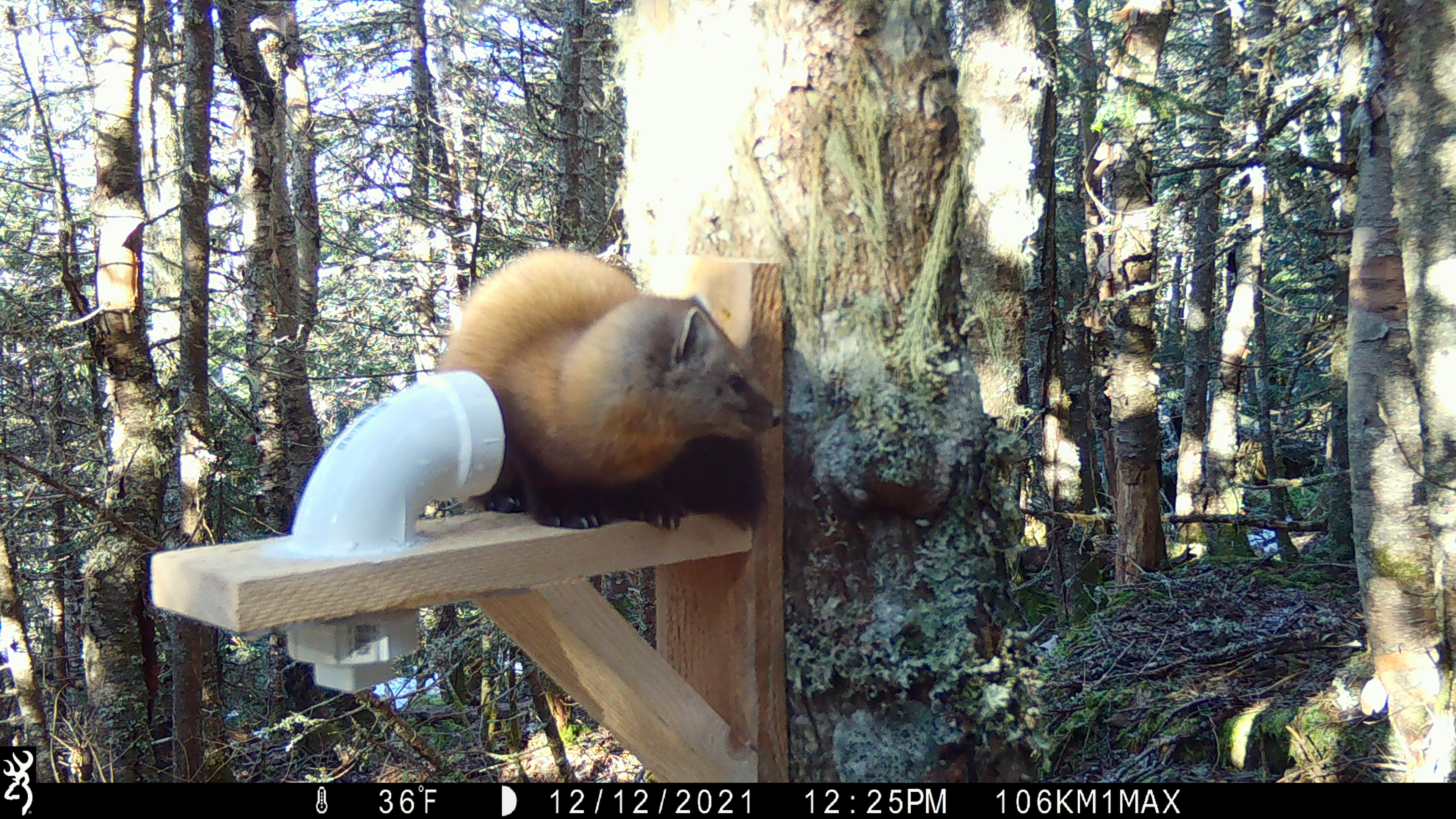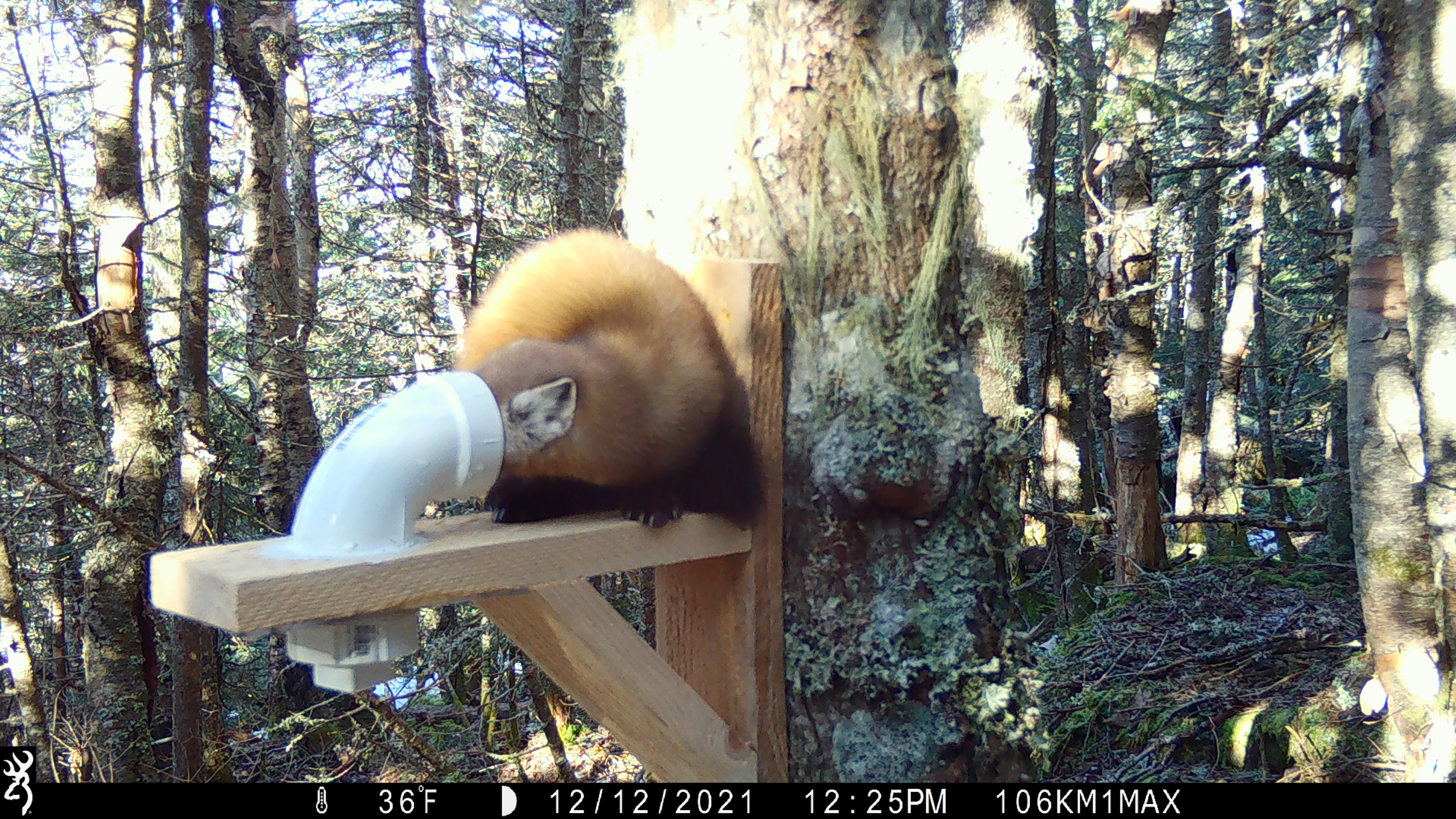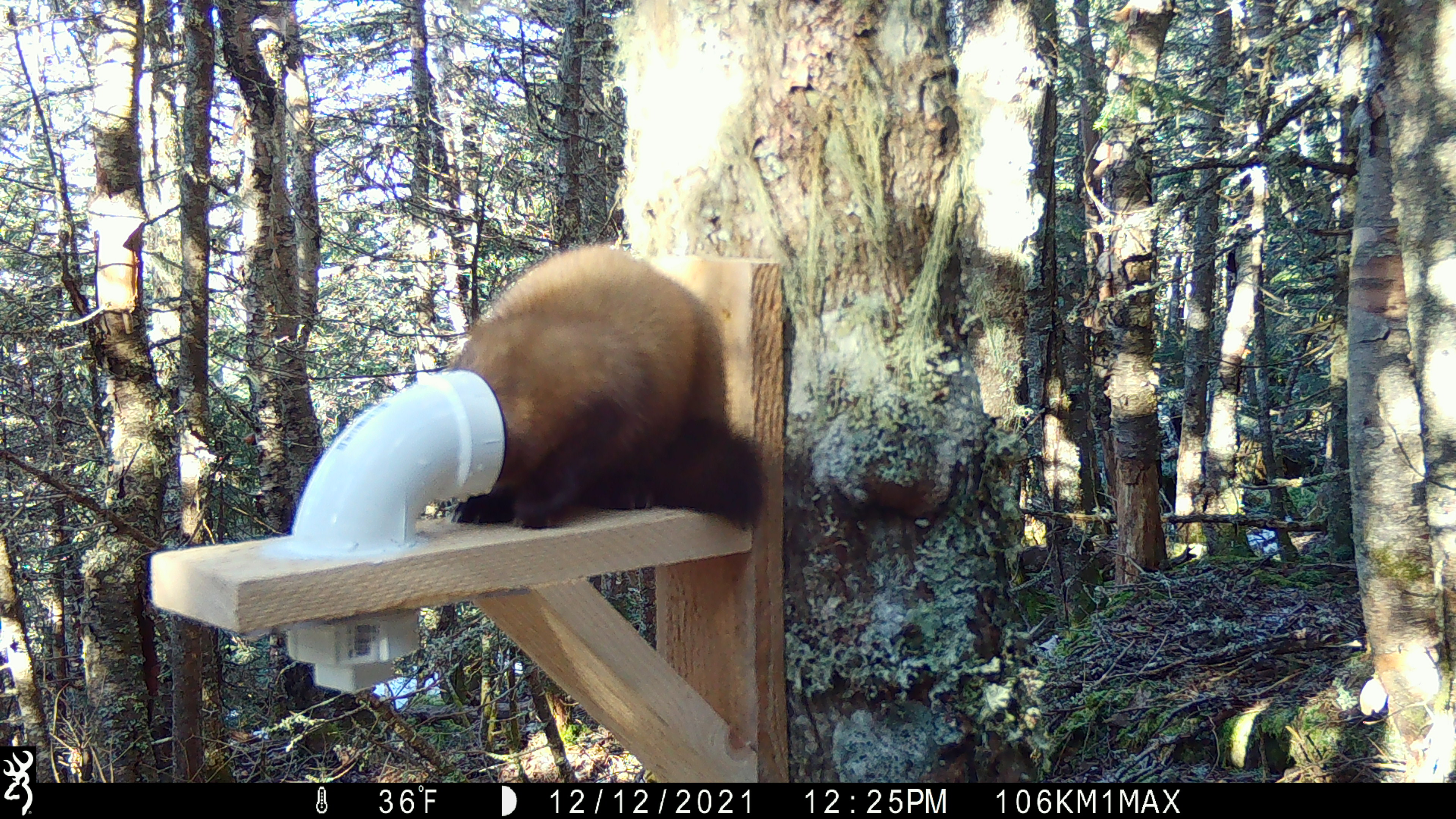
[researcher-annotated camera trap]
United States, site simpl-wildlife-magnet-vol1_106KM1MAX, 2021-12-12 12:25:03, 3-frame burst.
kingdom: Animalia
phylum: Chordata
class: Mammalia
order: Carnivora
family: Mustelidae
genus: Martes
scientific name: Martes americana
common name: american marten